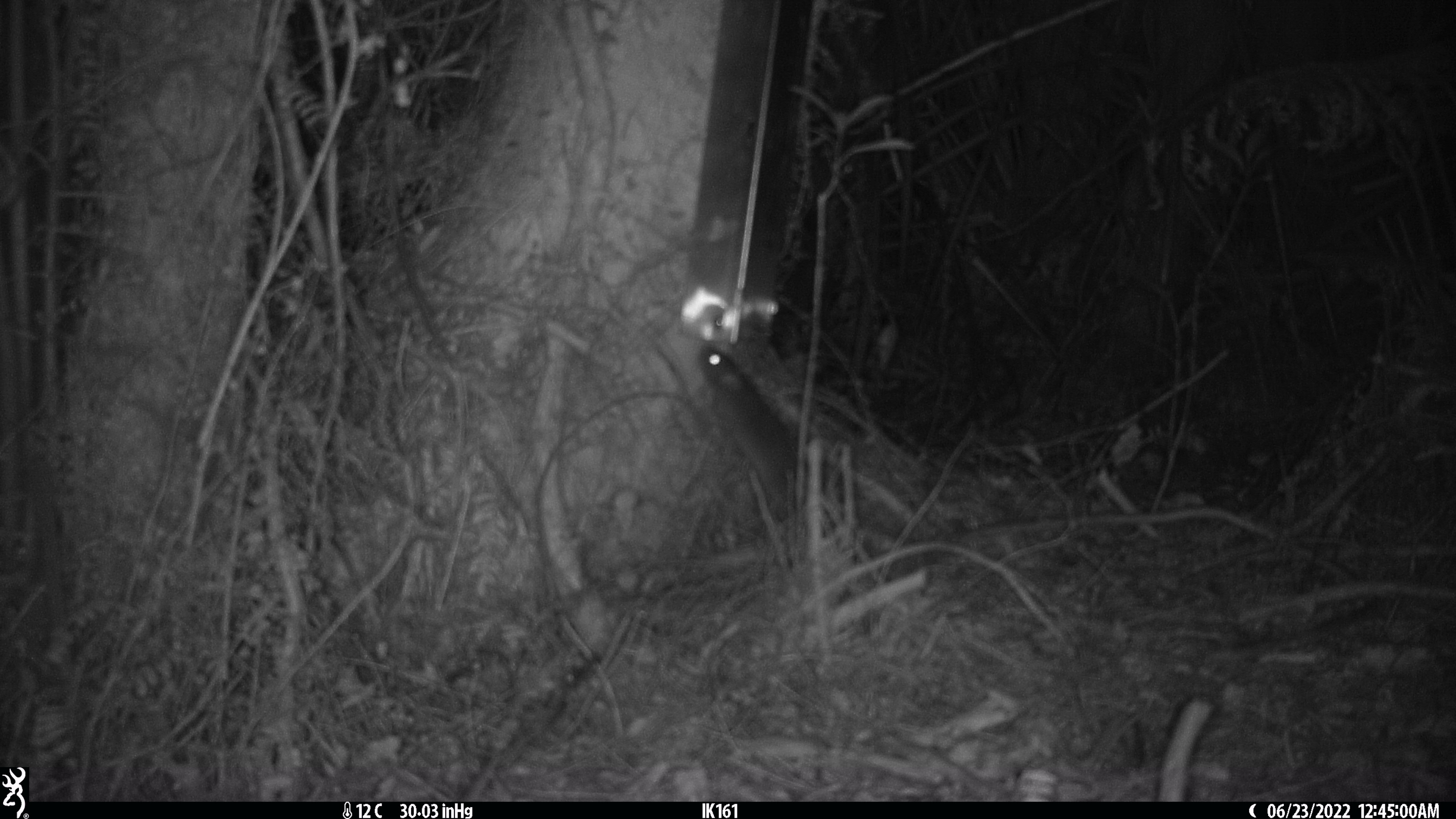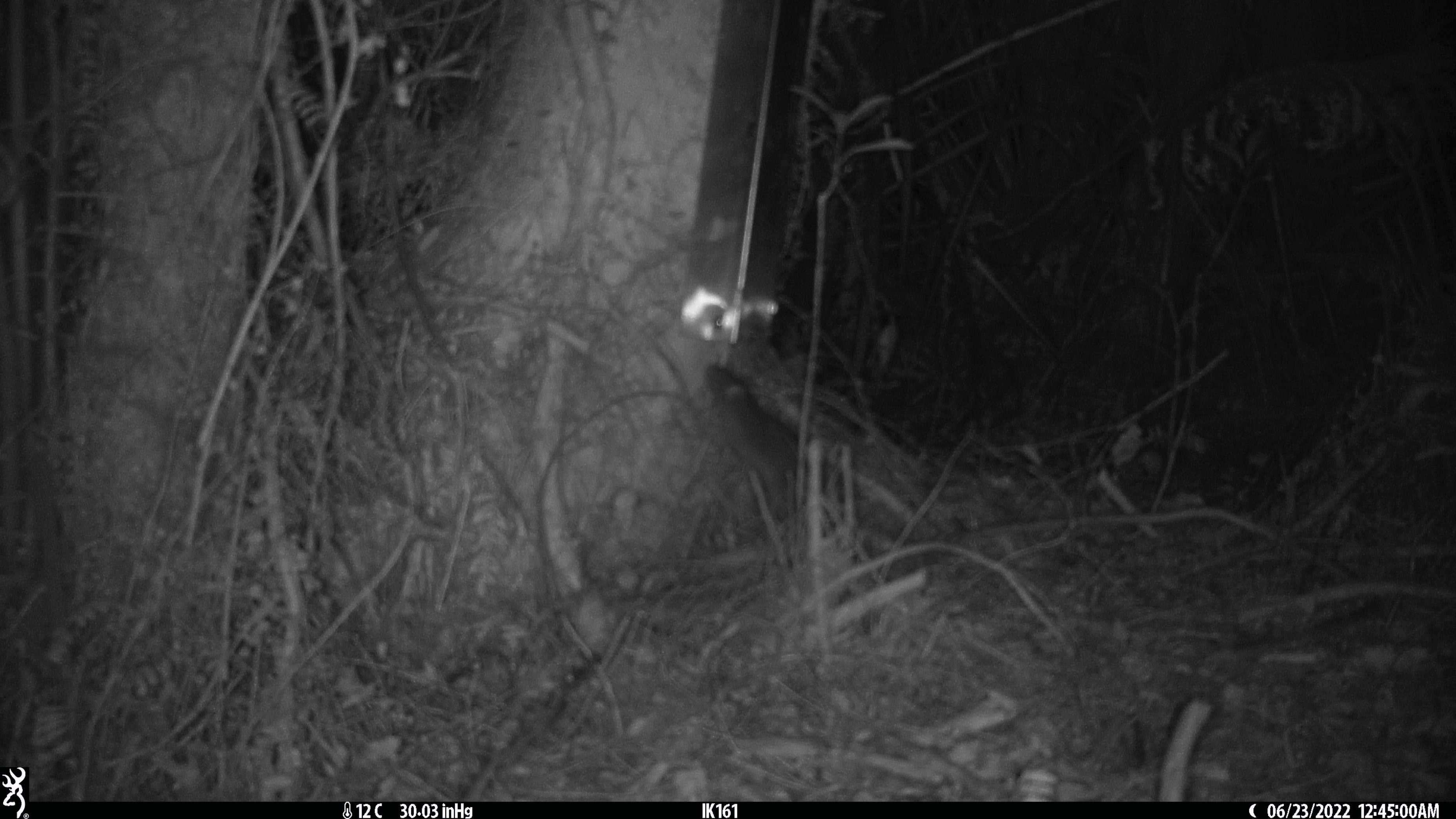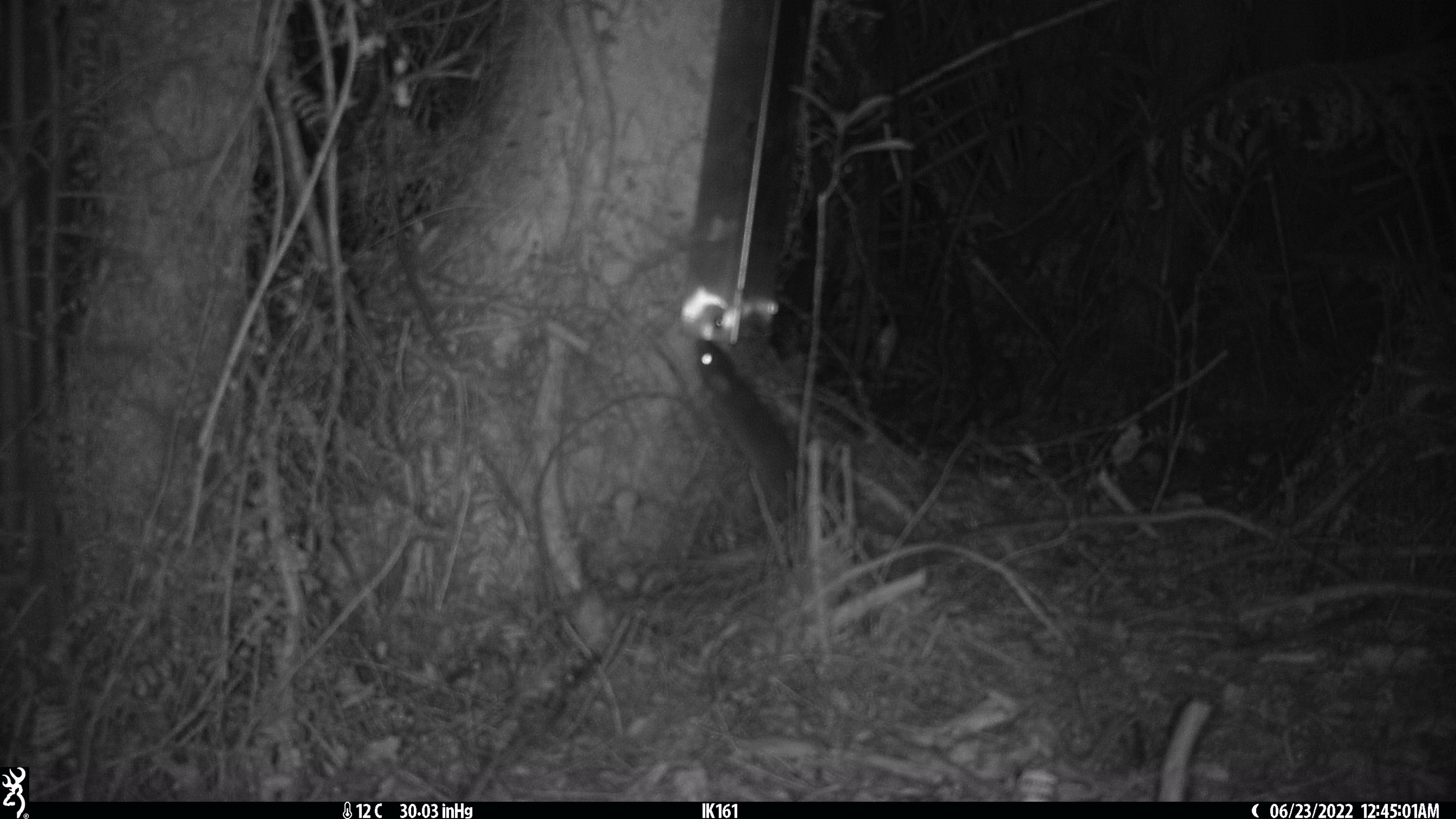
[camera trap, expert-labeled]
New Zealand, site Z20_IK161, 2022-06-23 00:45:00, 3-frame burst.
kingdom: Animalia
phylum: Chordata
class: Mammalia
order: Rodentia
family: Muridae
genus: Rattus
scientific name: Rattus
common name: rat